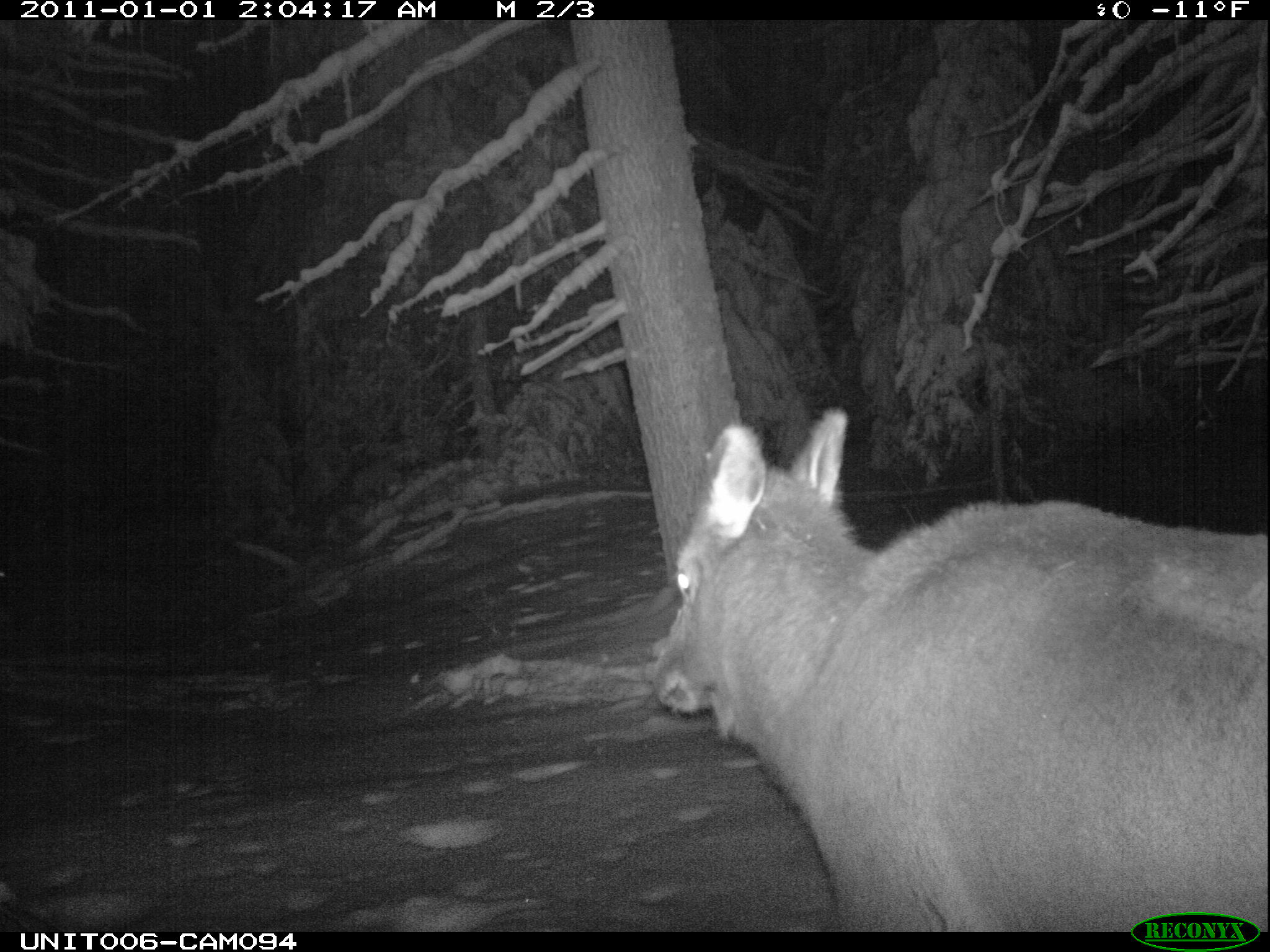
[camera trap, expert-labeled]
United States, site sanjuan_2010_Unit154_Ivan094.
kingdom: Animalia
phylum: Chordata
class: Mammalia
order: Artiodactyla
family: Cervidae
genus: Cervus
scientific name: Cervus elaphus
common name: red deer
Cervus elaphus (red deer).